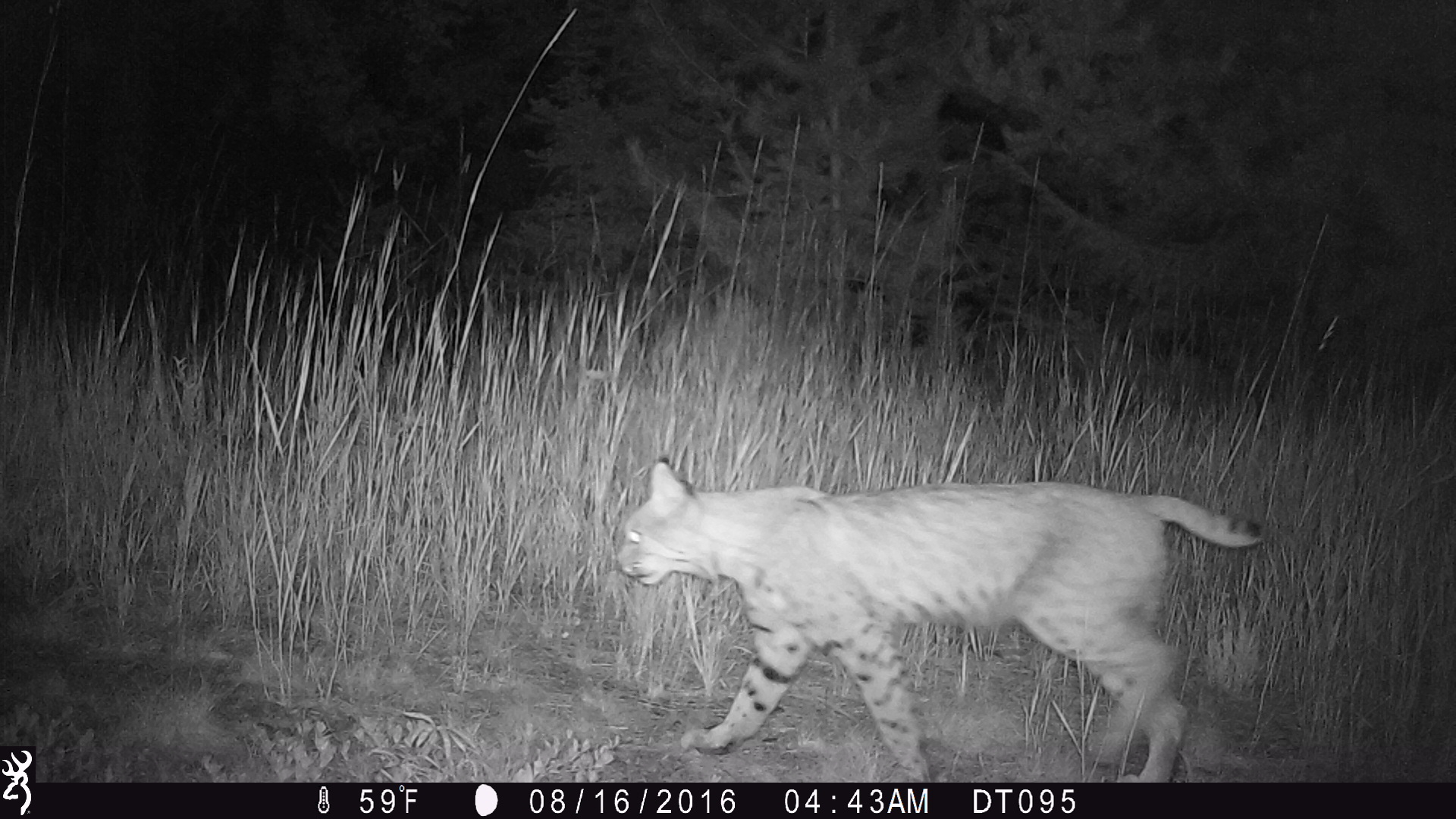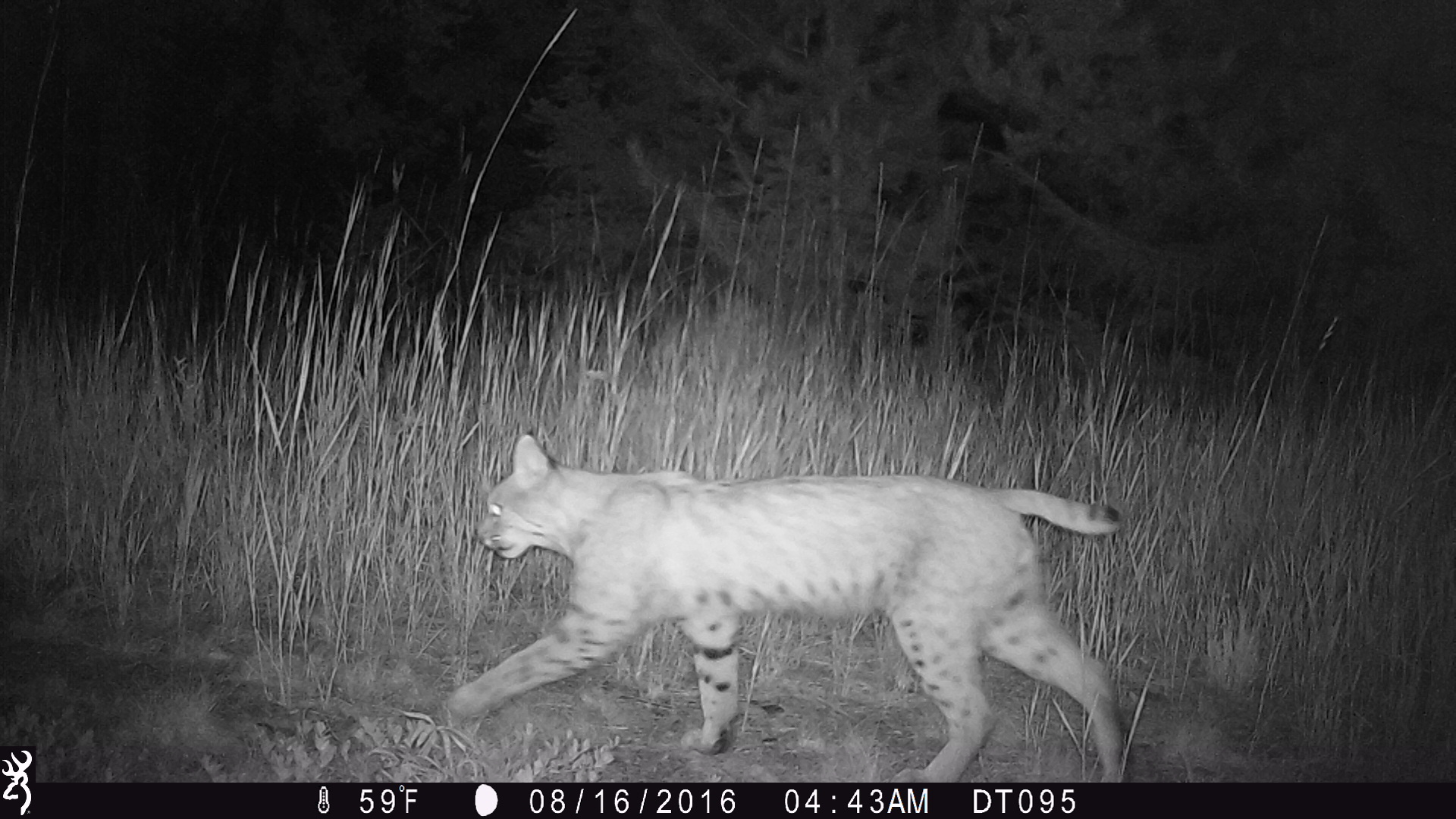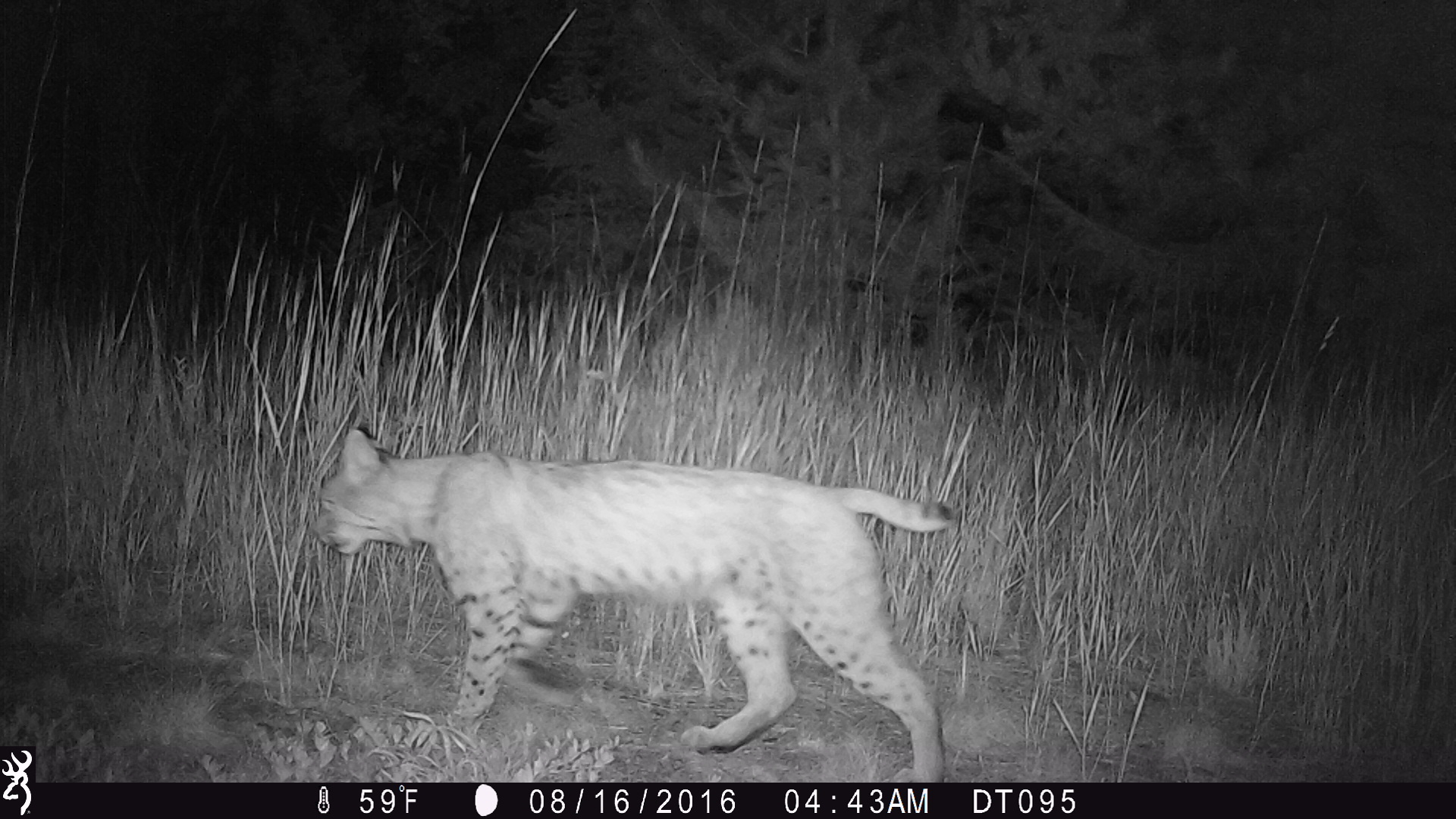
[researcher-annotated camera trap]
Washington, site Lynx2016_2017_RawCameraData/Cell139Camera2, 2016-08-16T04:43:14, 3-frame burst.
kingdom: Animalia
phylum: Chordata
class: Mammalia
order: Carnivora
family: Felidae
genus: Lynx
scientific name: Lynx rufus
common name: bobcat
Lynx rufus (bobcat). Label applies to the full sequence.